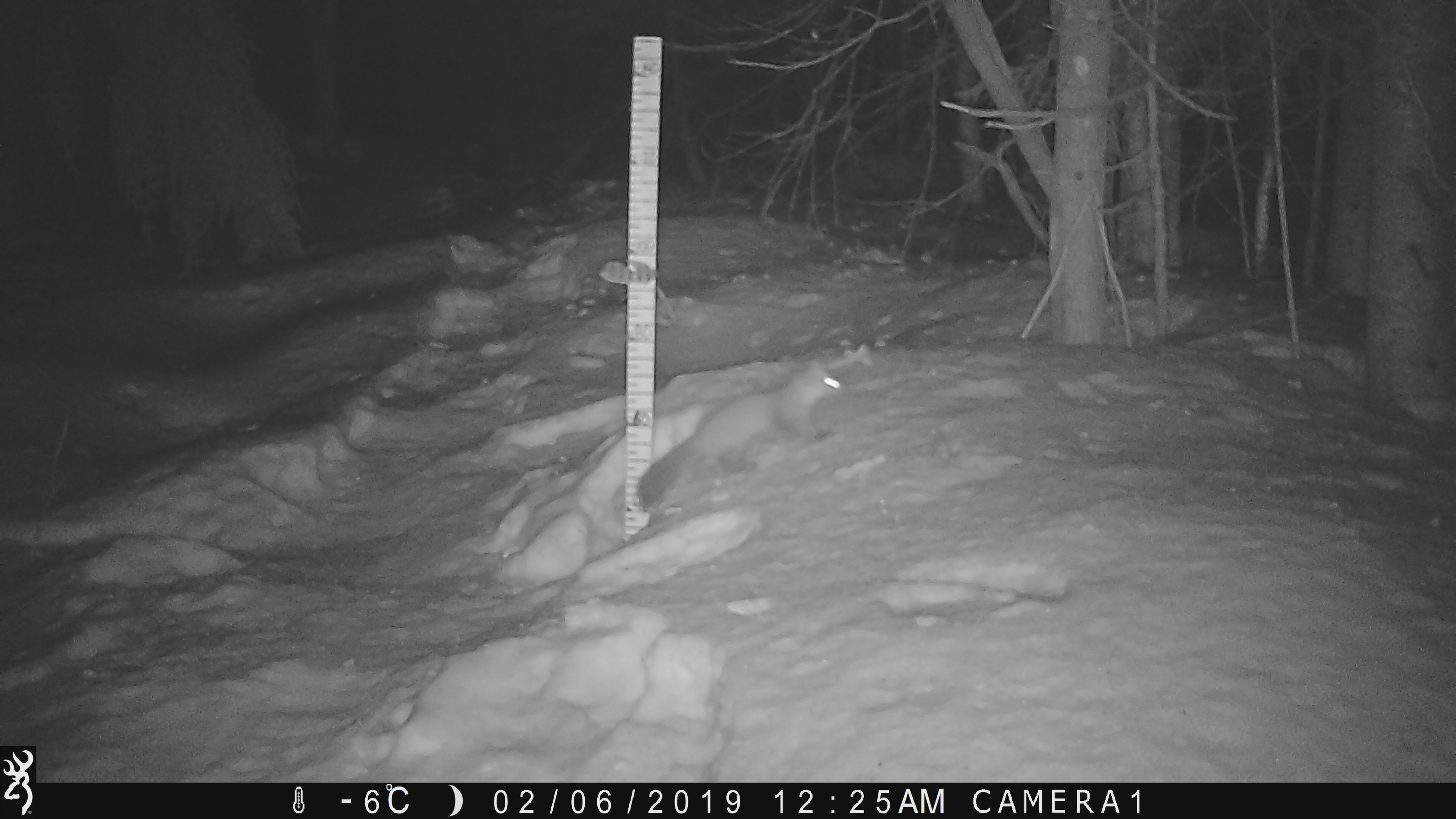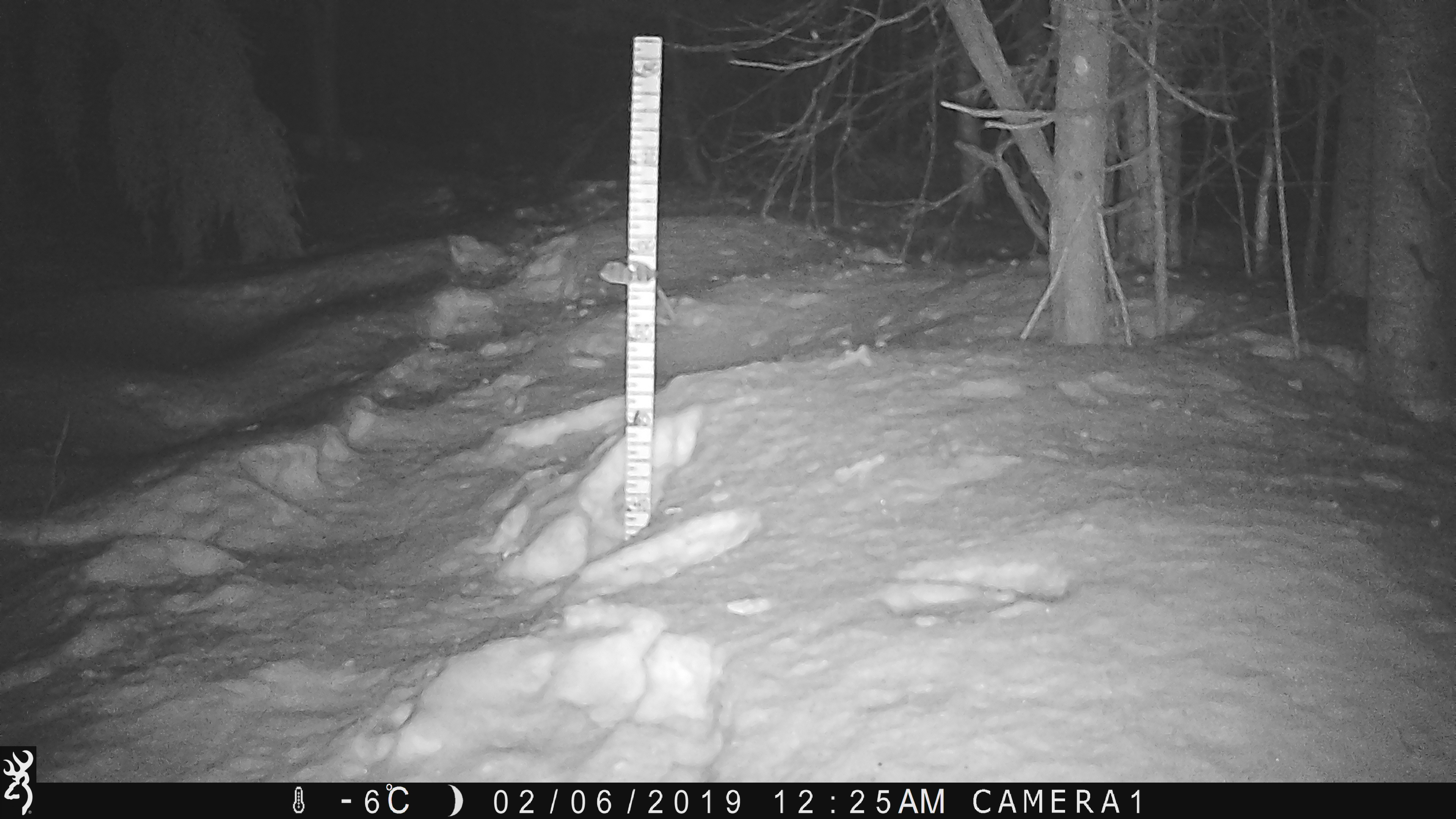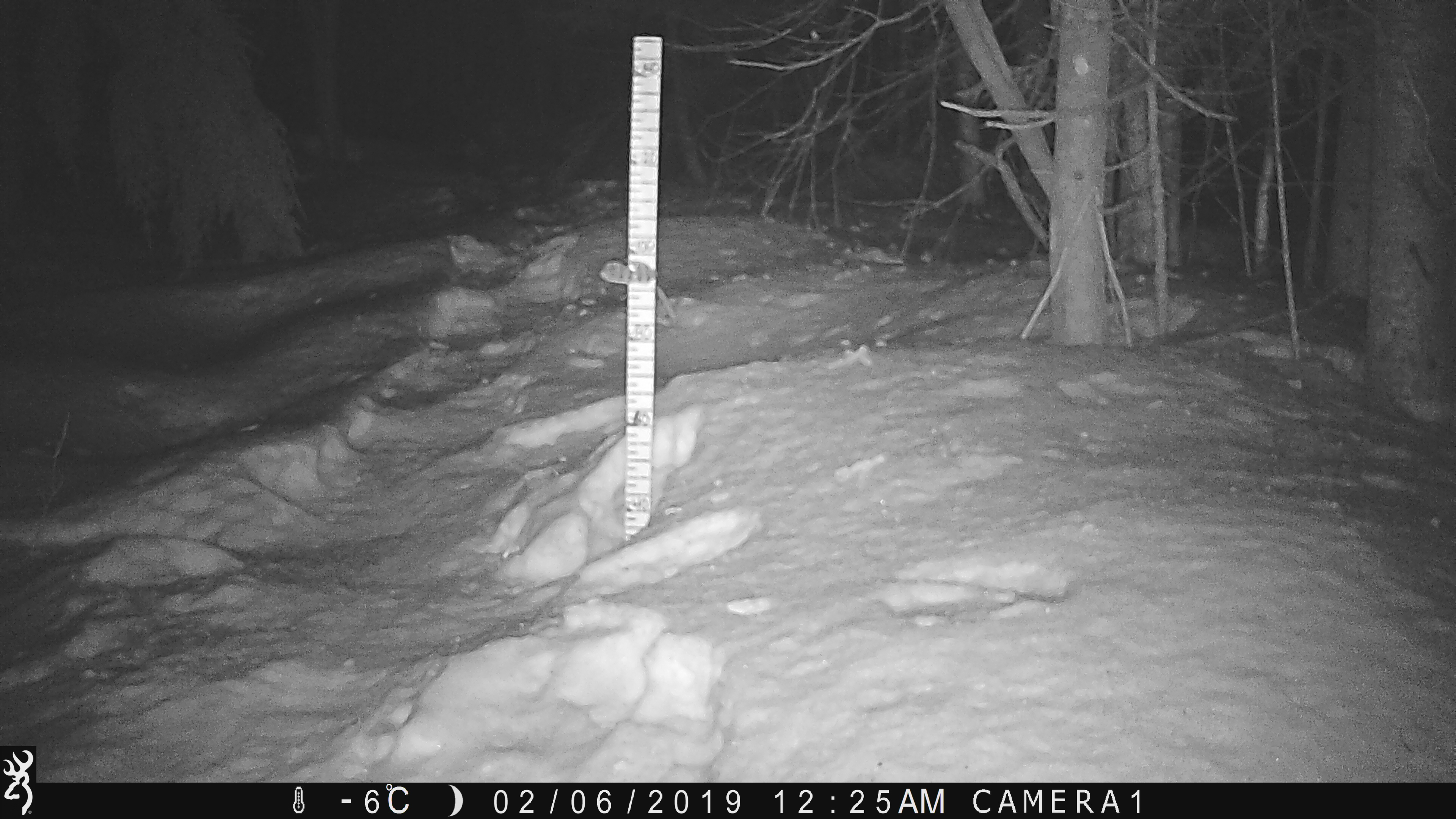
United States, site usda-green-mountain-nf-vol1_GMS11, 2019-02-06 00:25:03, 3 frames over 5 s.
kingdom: Animalia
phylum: Chordata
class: Mammalia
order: Carnivora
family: Mustelidae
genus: Martes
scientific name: Martes americana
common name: american marten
American marten (Martes americana).